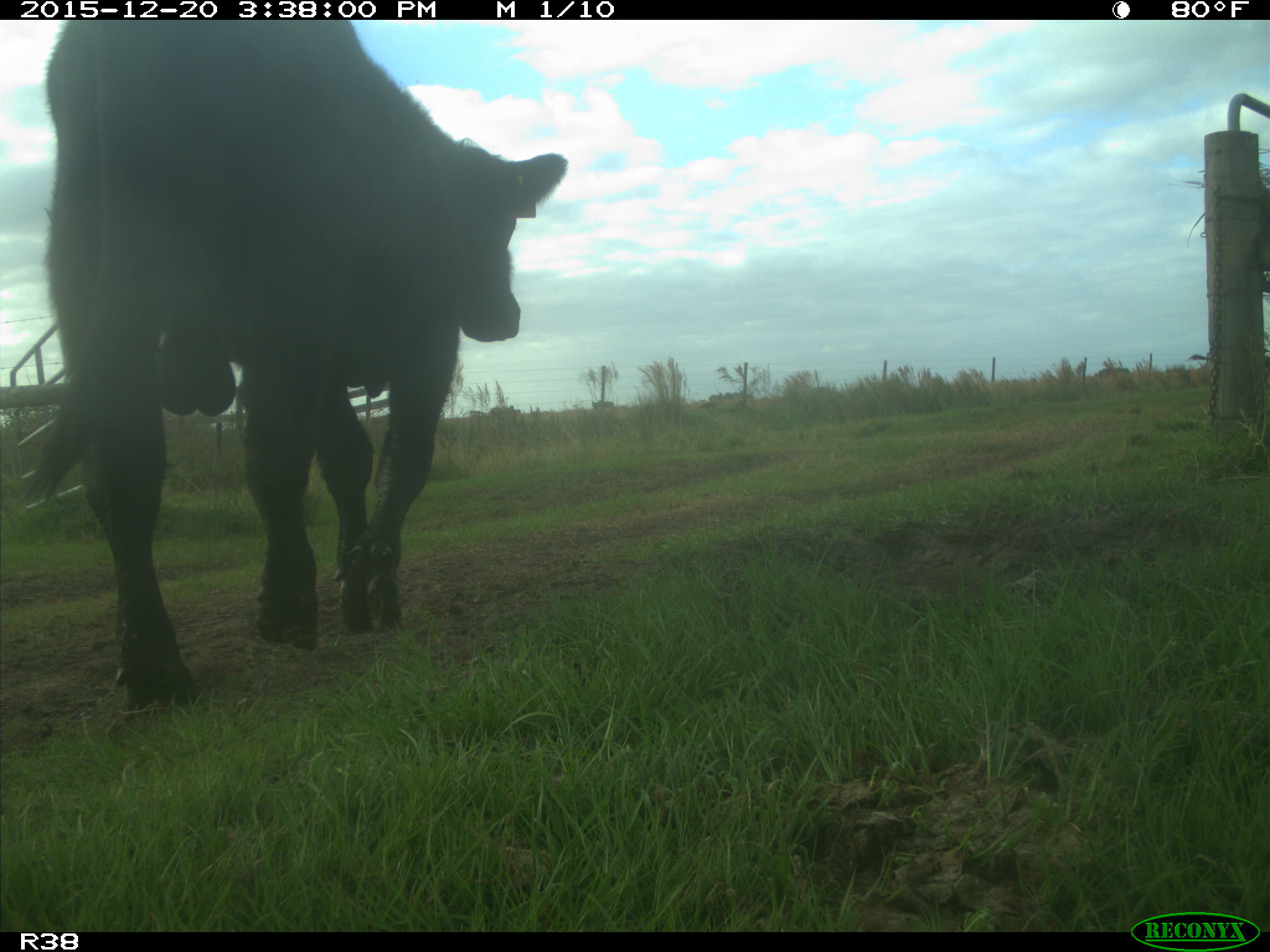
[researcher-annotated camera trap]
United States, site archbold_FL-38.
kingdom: Animalia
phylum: Chordata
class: Mammalia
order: Artiodactyla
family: Bovidae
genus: Bos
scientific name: Bos taurus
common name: domestic cow